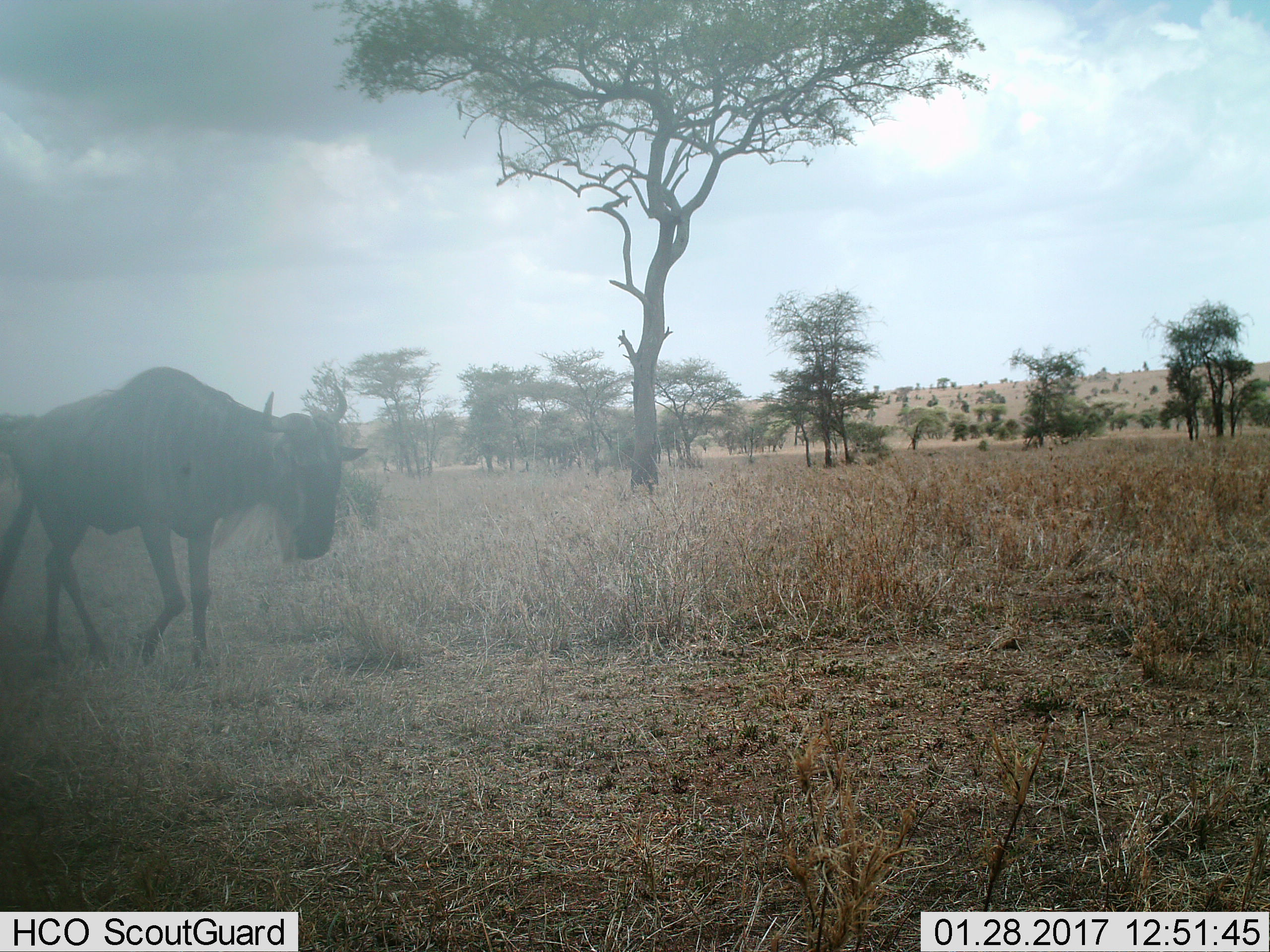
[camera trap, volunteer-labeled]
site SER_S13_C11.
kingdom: Animalia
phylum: Chordata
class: Mammalia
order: Artiodactyla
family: Bovidae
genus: Connochaetes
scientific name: Connochaetes taurinus taurinus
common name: blue wildebeest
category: wildebeestblue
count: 1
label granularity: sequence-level